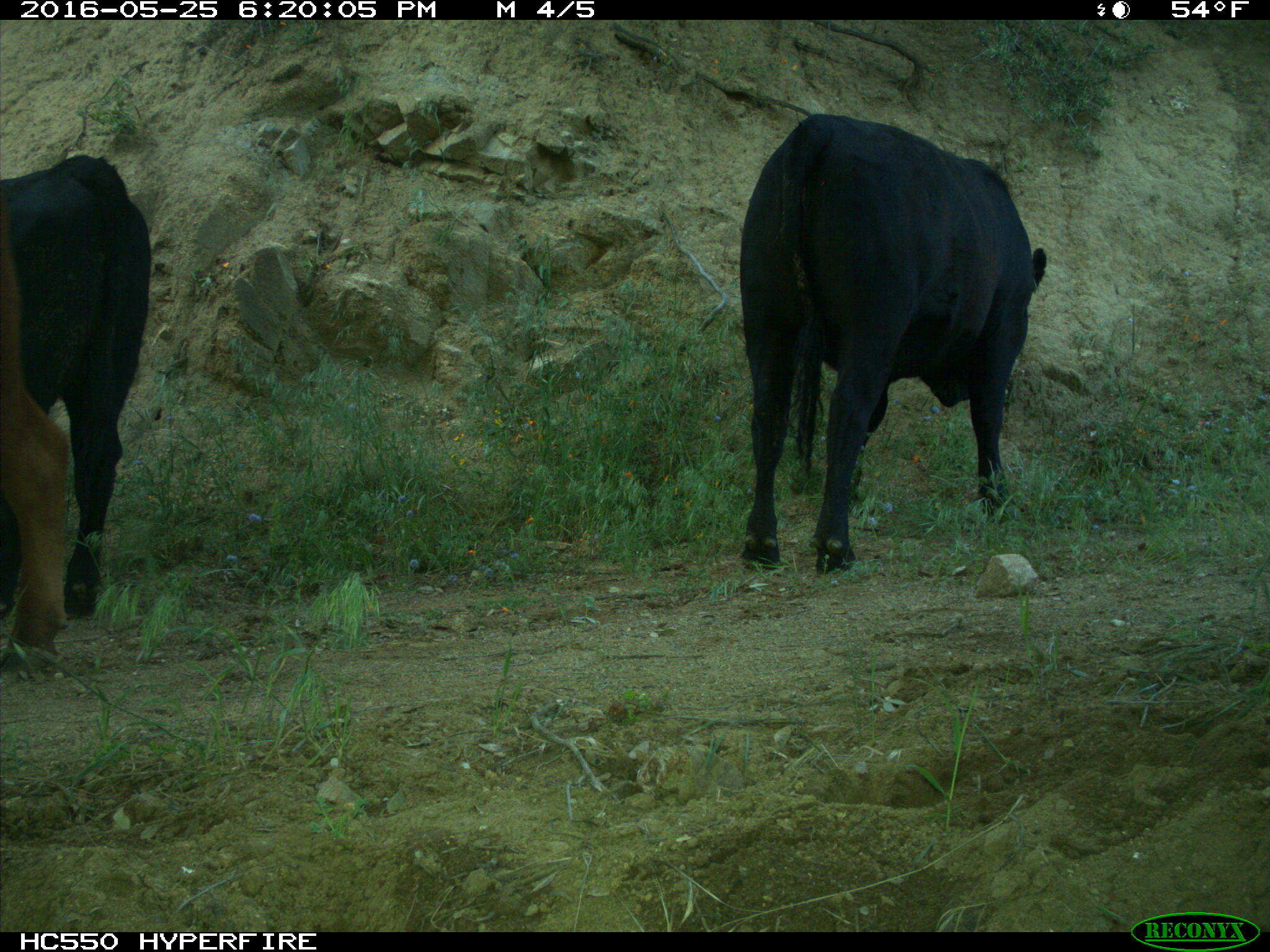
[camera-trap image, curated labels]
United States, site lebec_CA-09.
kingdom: Animalia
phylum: Chordata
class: Mammalia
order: Artiodactyla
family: Bovidae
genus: Bos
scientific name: Bos taurus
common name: domestic cow